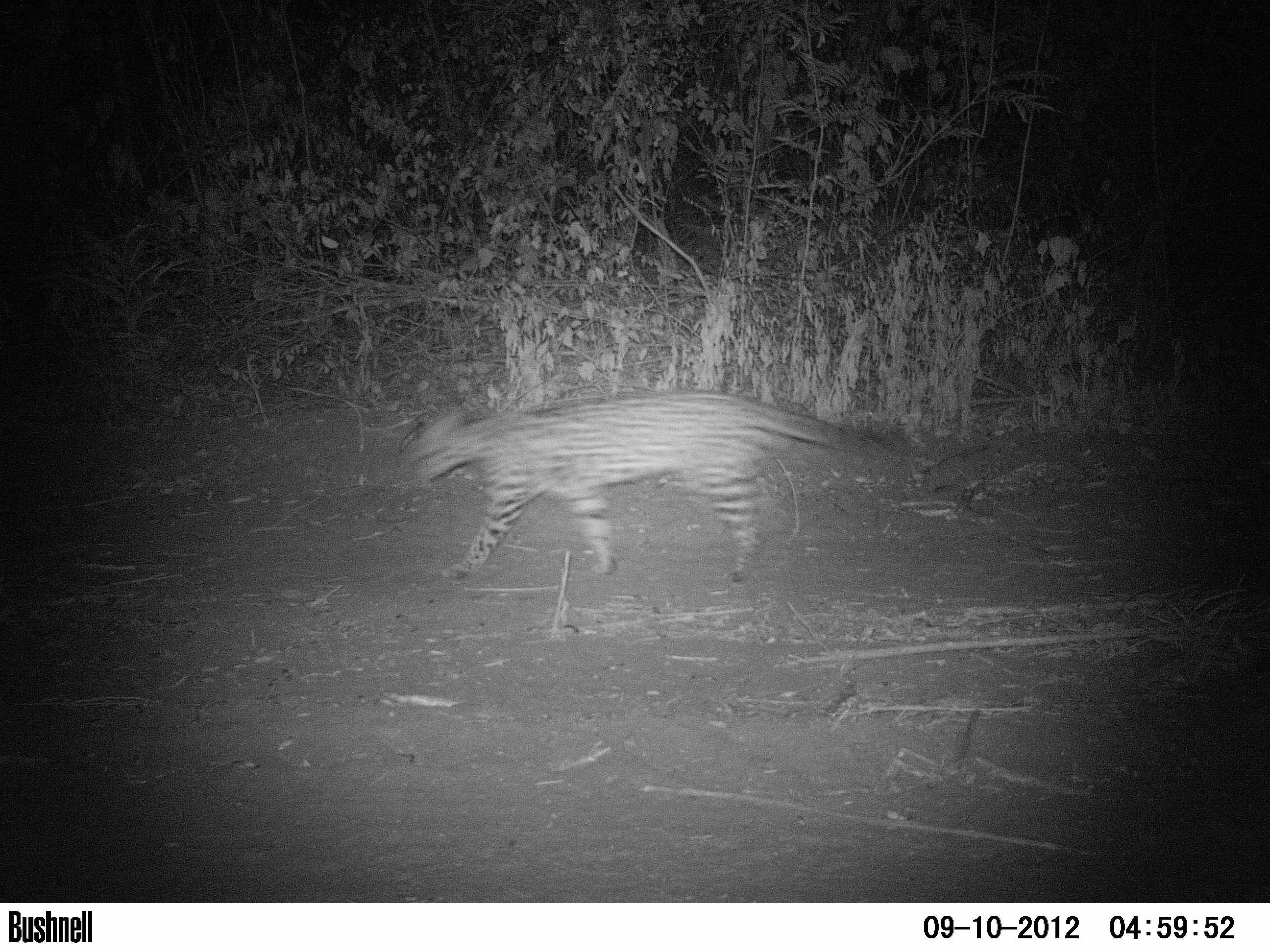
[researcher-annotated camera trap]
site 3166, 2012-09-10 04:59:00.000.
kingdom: Animalia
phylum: Chordata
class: Mammalia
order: Carnivora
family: Felidae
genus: Leopardus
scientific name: Leopardus pardalis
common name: ocelot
Leopardus pardalis (ocelot), count 1.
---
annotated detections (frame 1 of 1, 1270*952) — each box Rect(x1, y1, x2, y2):
leopardus pardalis: Rect(395, 391, 887, 581)